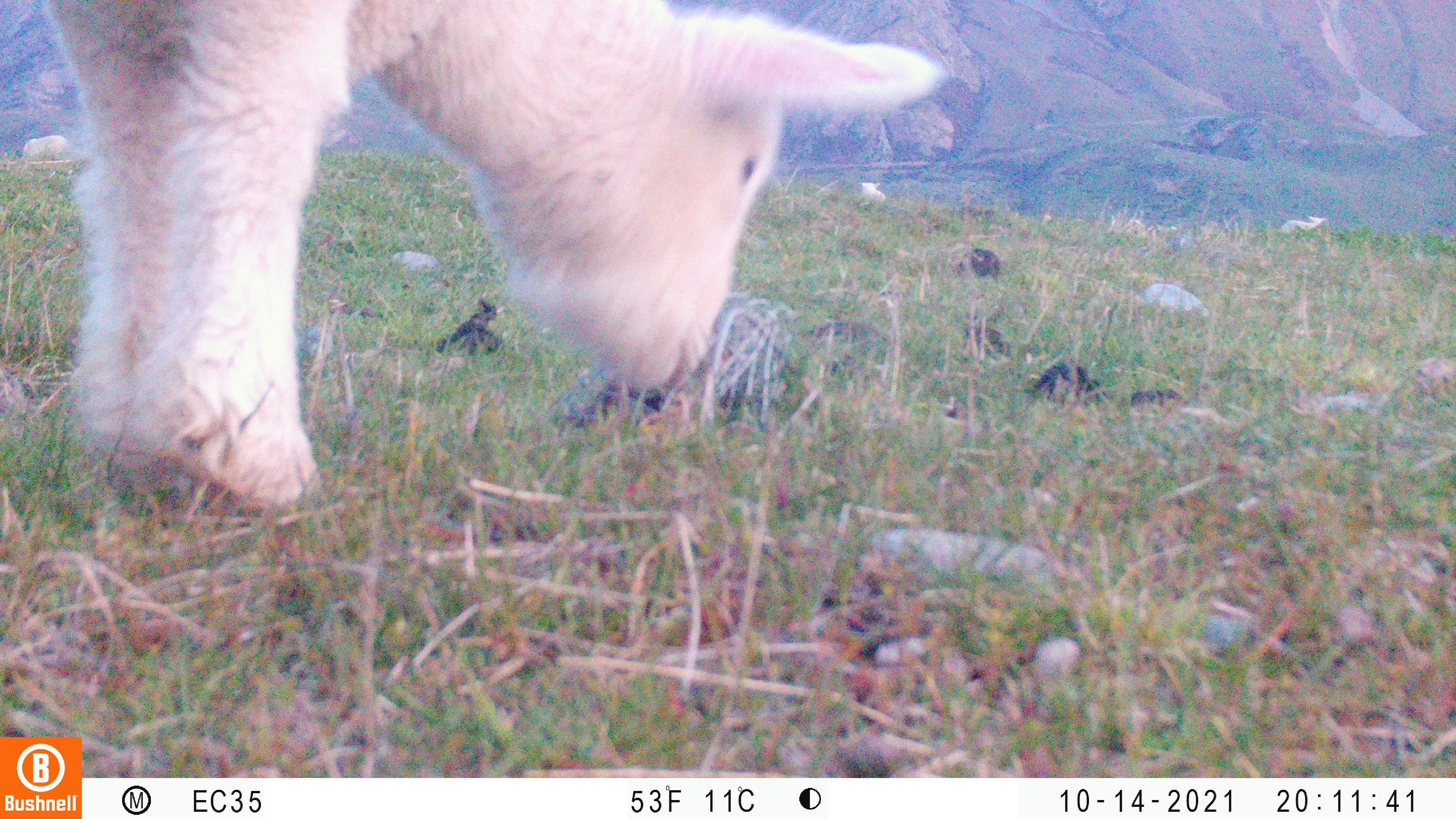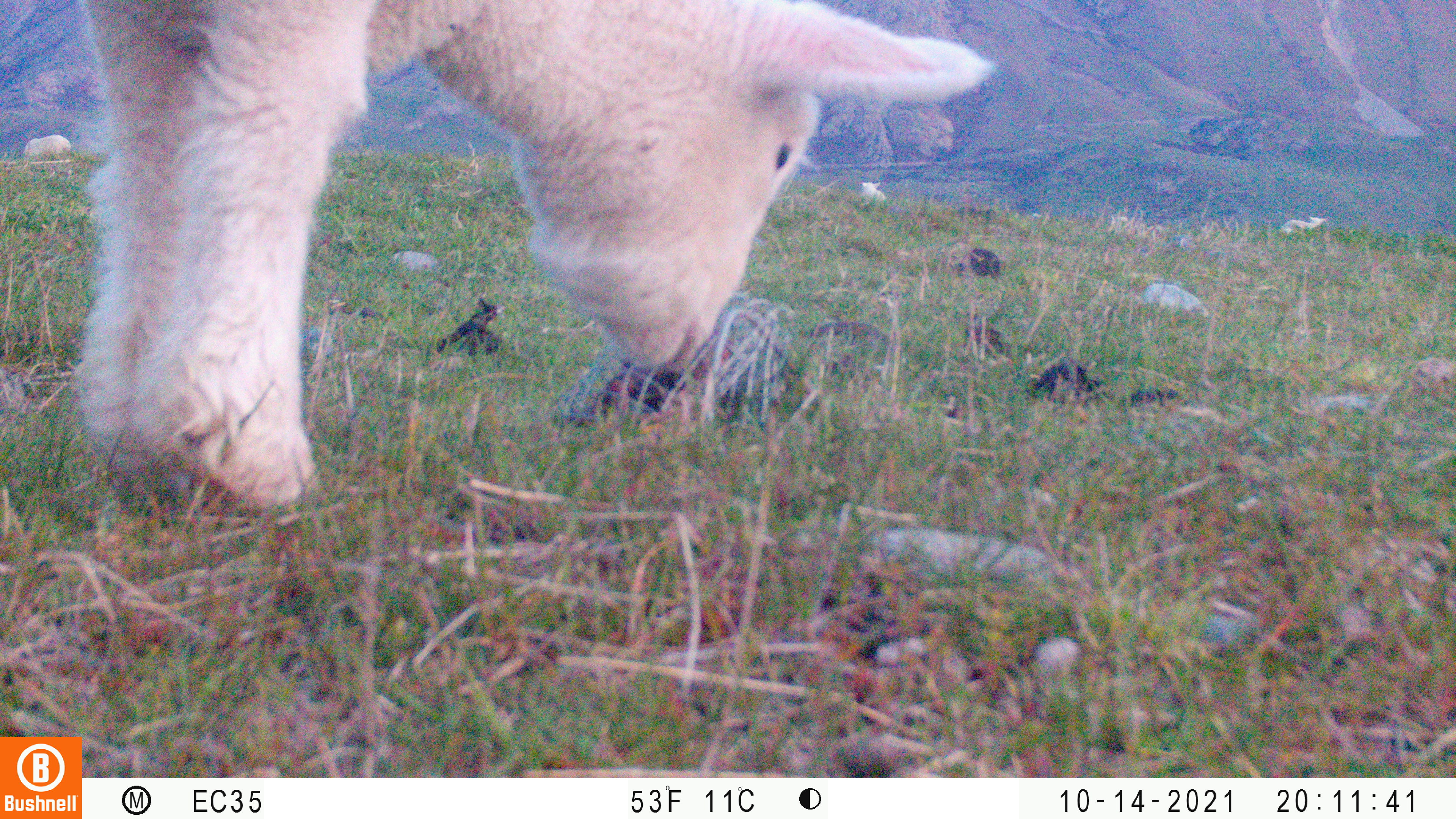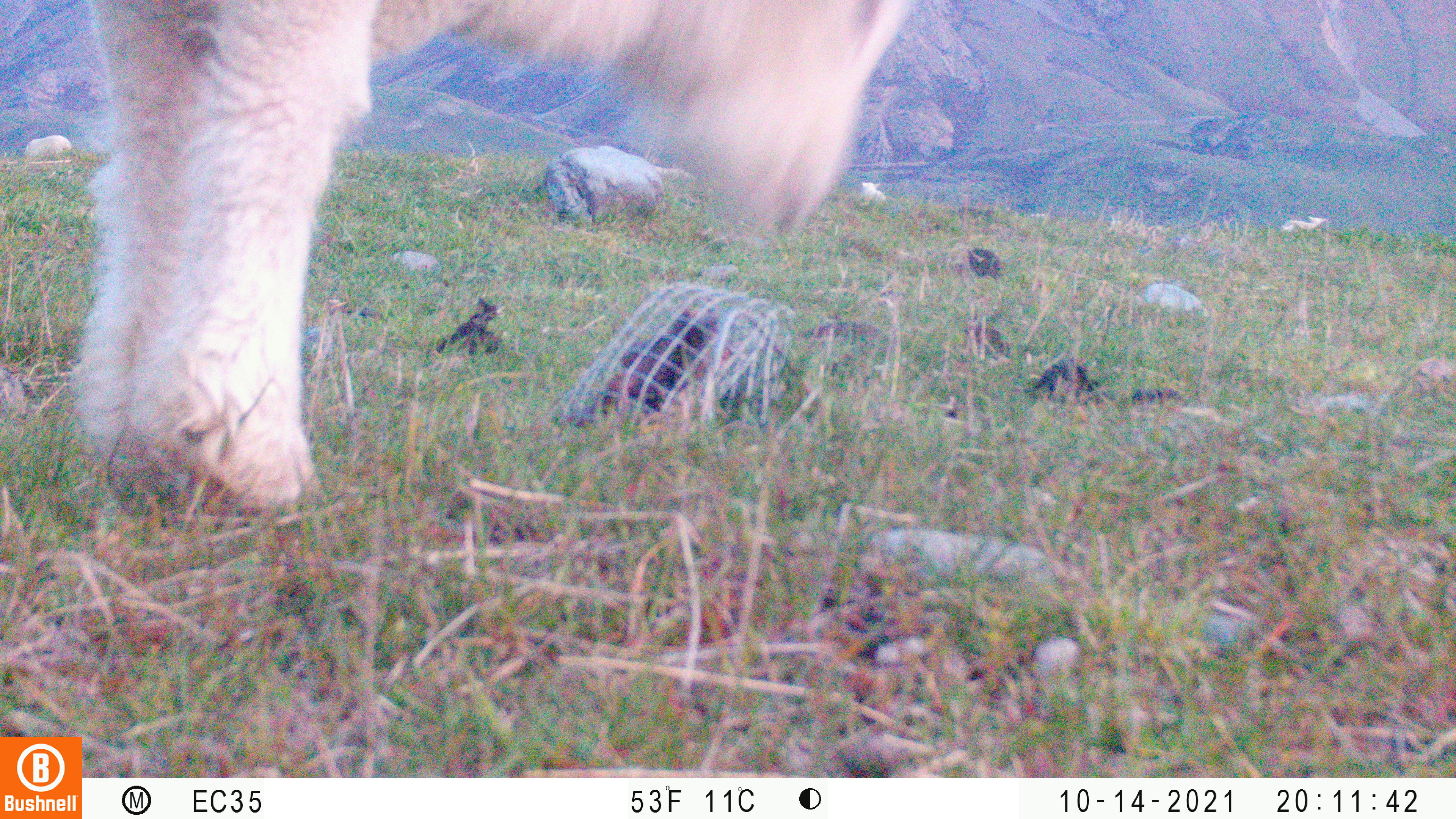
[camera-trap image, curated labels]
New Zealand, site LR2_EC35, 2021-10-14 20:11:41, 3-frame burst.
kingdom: Animalia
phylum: Chordata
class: Mammalia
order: Artiodactyla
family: Bovidae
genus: Bos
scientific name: Bos taurus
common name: domestic cow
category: cow